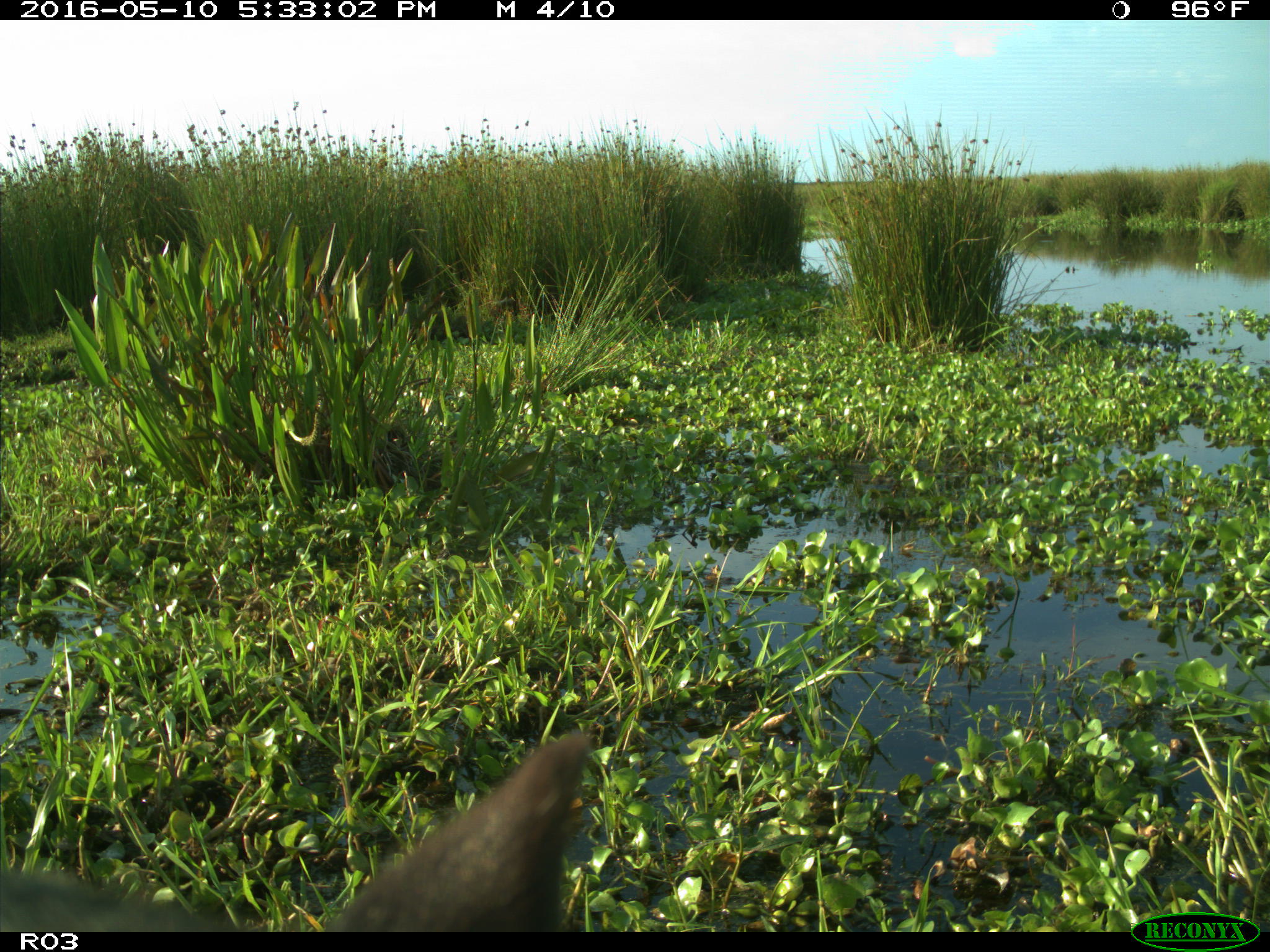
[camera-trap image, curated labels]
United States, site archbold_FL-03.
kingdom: Animalia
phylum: Chordata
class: Mammalia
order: Artiodactyla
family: Bovidae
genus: Bos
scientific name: Bos taurus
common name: domestic cow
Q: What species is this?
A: Bos taurus (domestic cow).